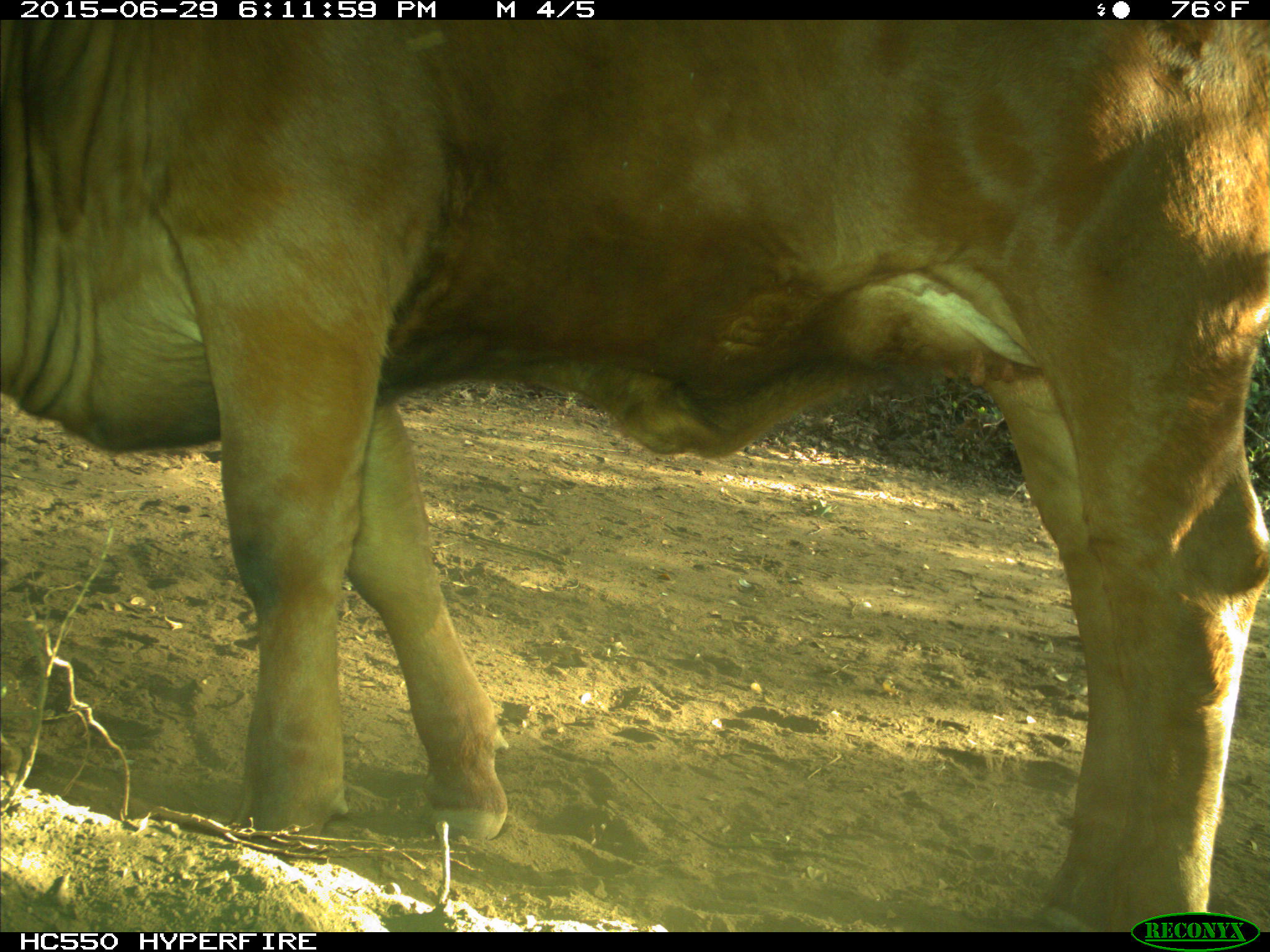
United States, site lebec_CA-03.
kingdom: Animalia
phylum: Chordata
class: Mammalia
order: Artiodactyla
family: Bovidae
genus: Bos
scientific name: Bos taurus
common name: domestic cow